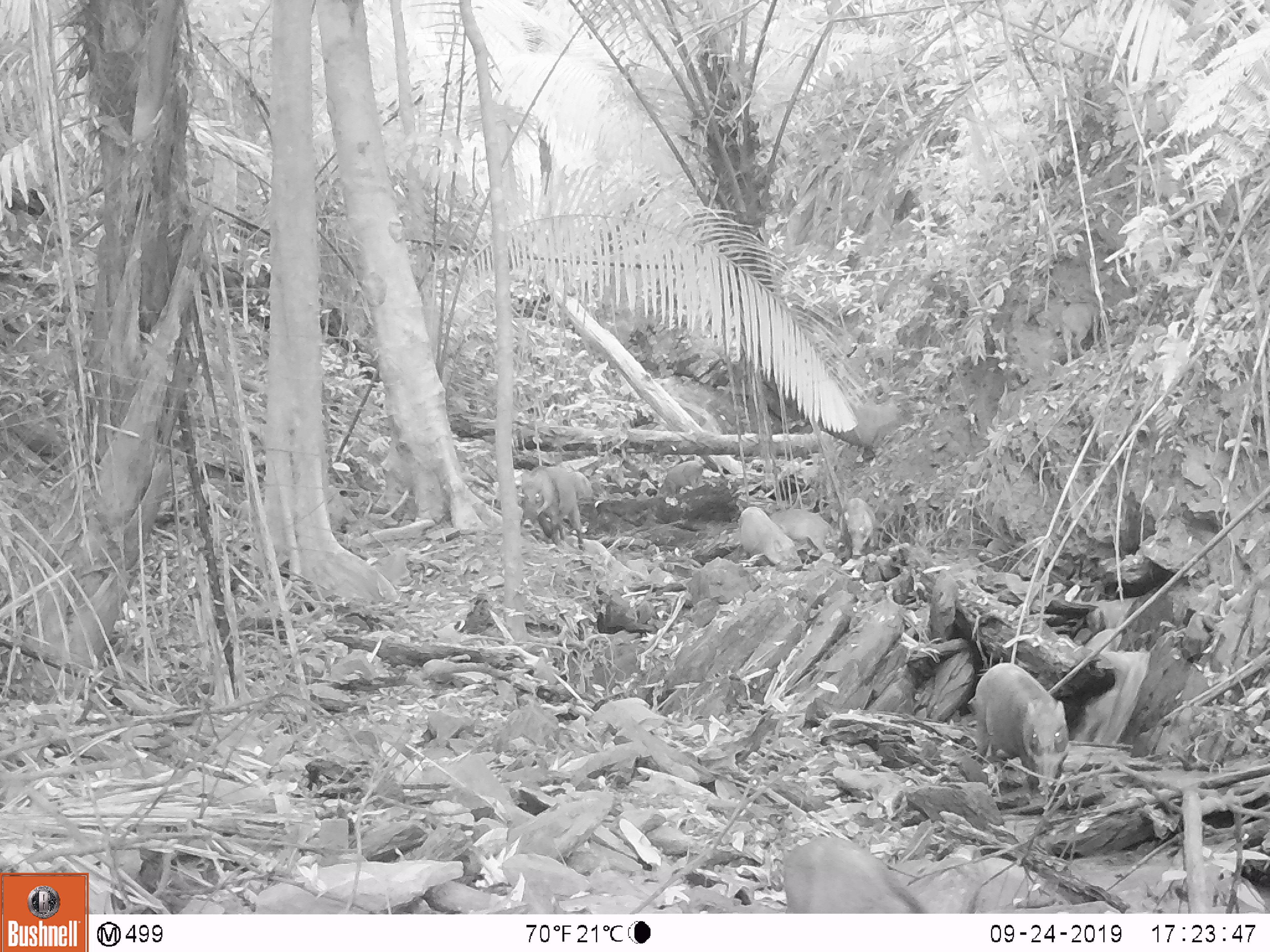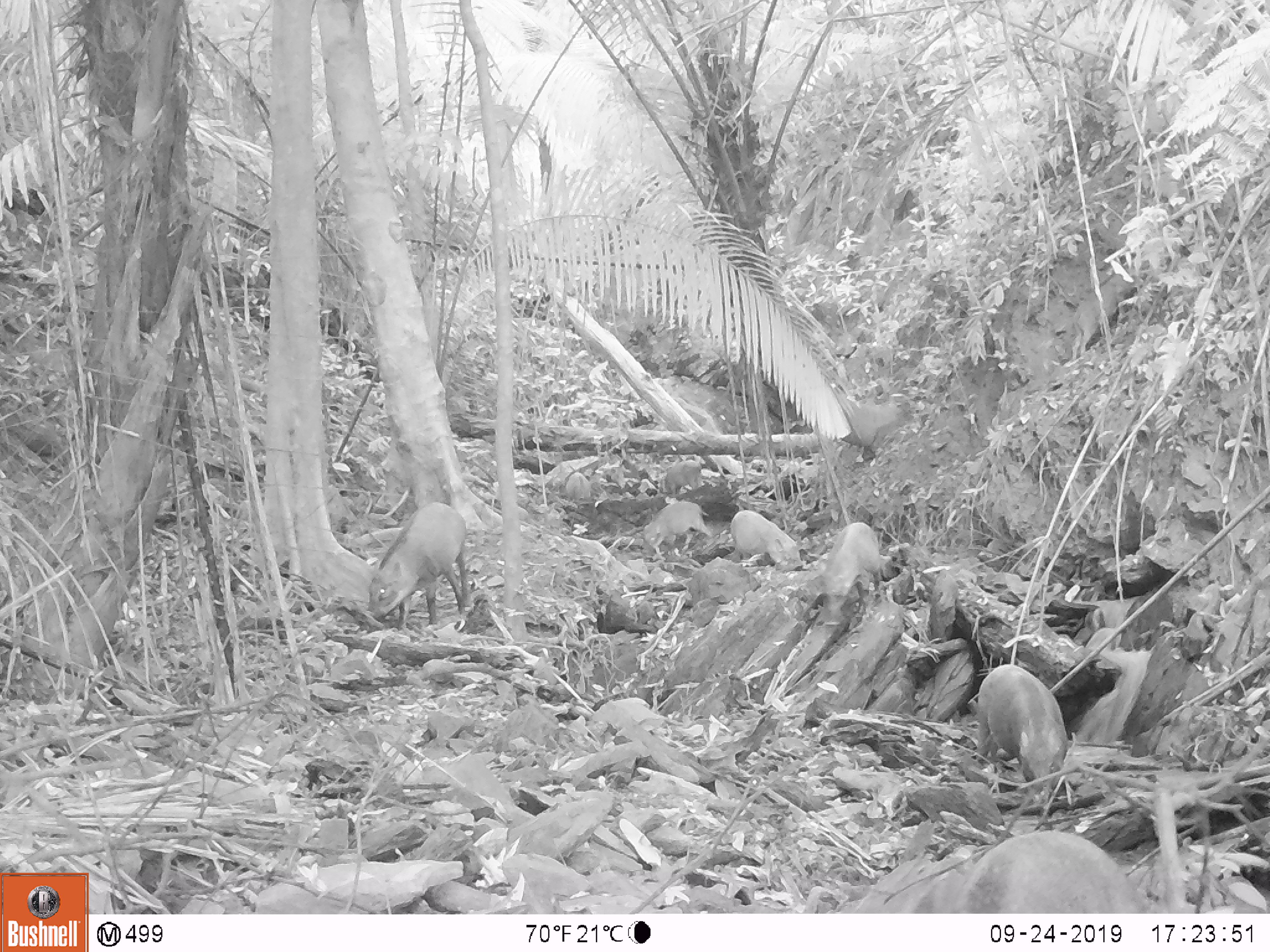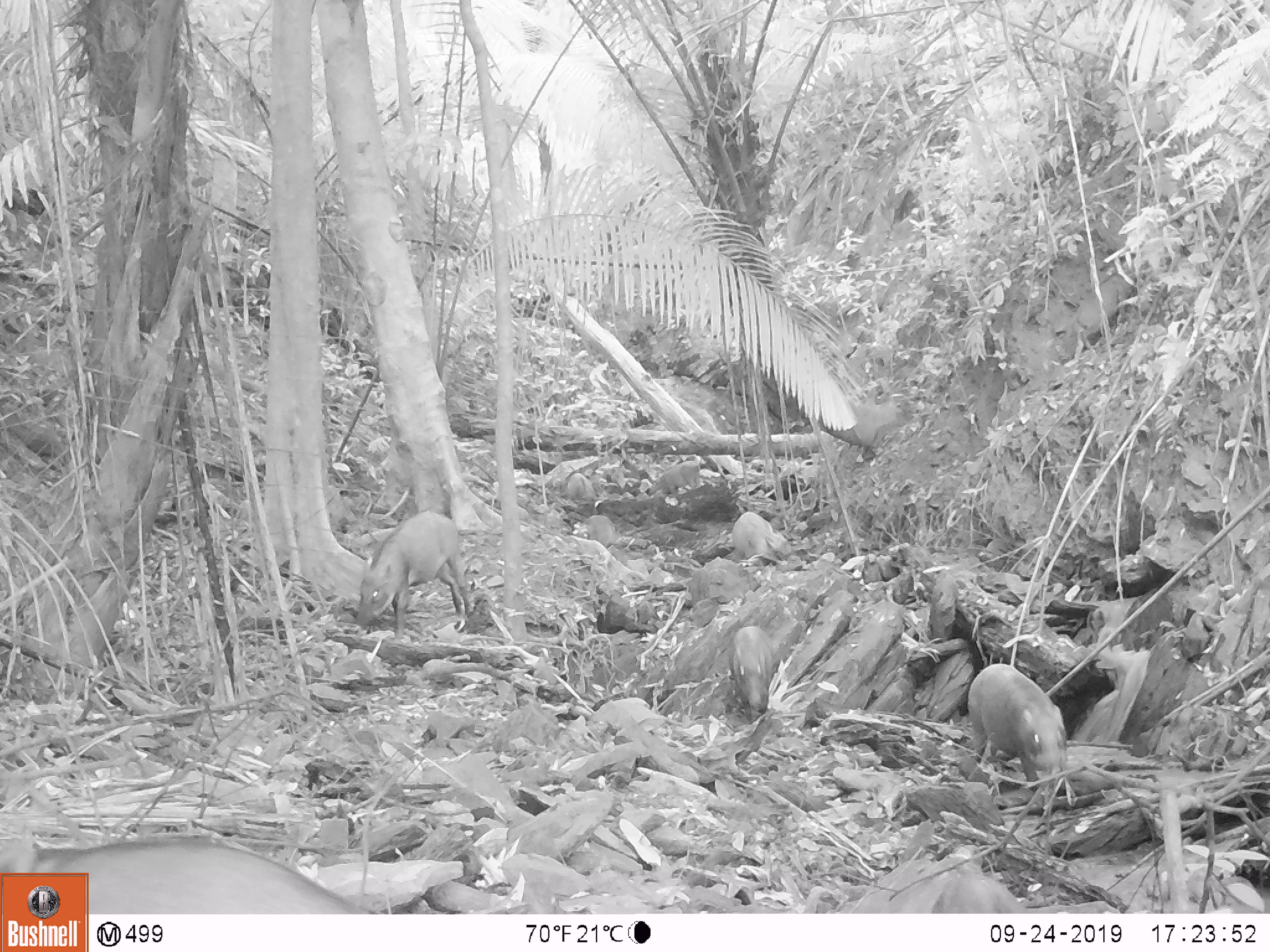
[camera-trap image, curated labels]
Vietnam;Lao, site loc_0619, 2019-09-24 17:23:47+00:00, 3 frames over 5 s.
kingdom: Animalia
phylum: Chordata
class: Mammalia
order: Artiodactyla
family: Suidae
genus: Sus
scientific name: Sus scrofa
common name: eurasian wild pig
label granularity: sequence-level